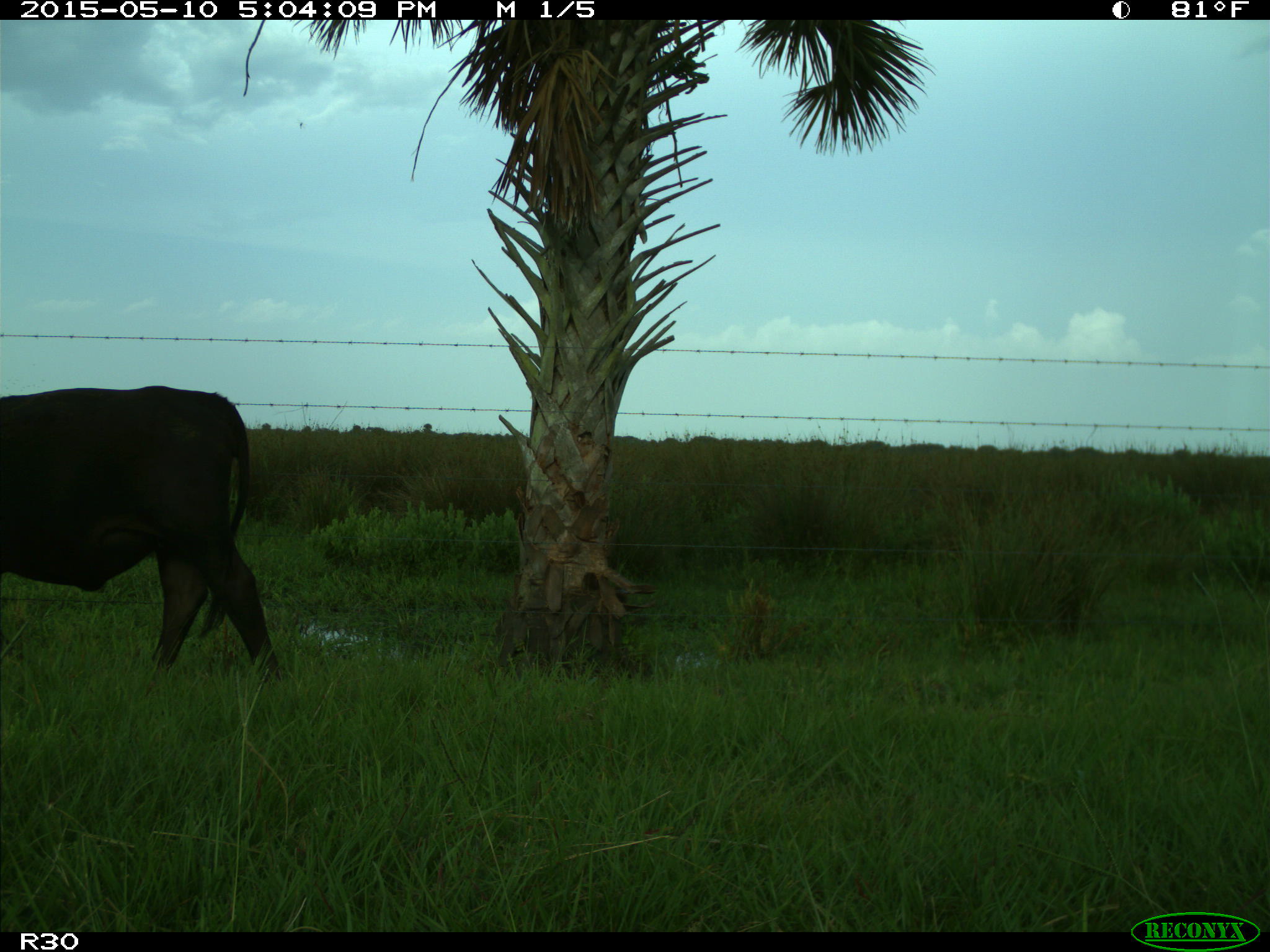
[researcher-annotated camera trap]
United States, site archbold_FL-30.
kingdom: Animalia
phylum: Chordata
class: Mammalia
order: Artiodactyla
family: Bovidae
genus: Bos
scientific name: Bos taurus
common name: domestic cow